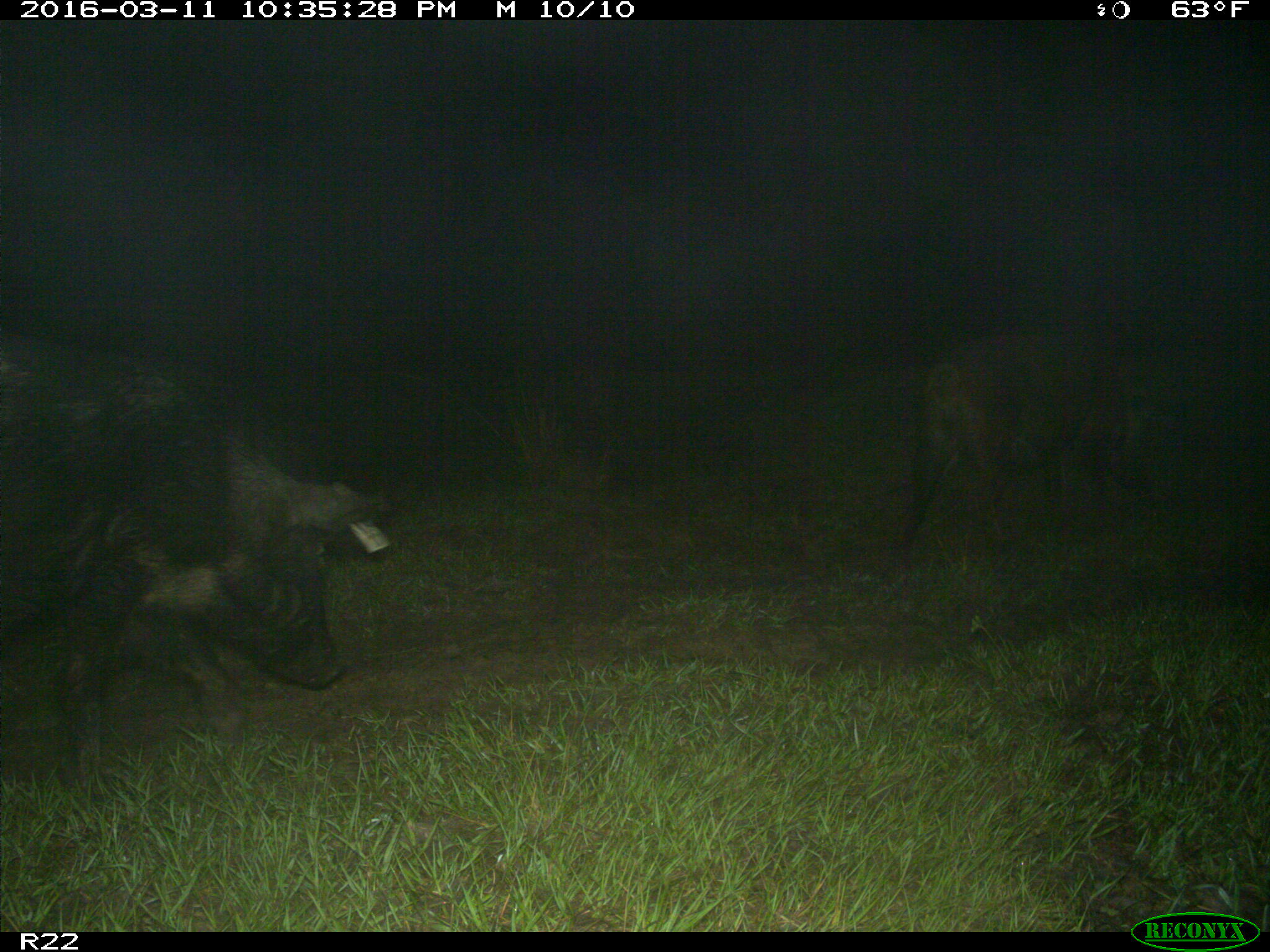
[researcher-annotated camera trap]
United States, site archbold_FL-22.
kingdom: Animalia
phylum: Chordata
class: Mammalia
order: Artiodactyla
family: Suidae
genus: Sus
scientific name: Sus scrofa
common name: wild boar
Sus scrofa (wild boar).